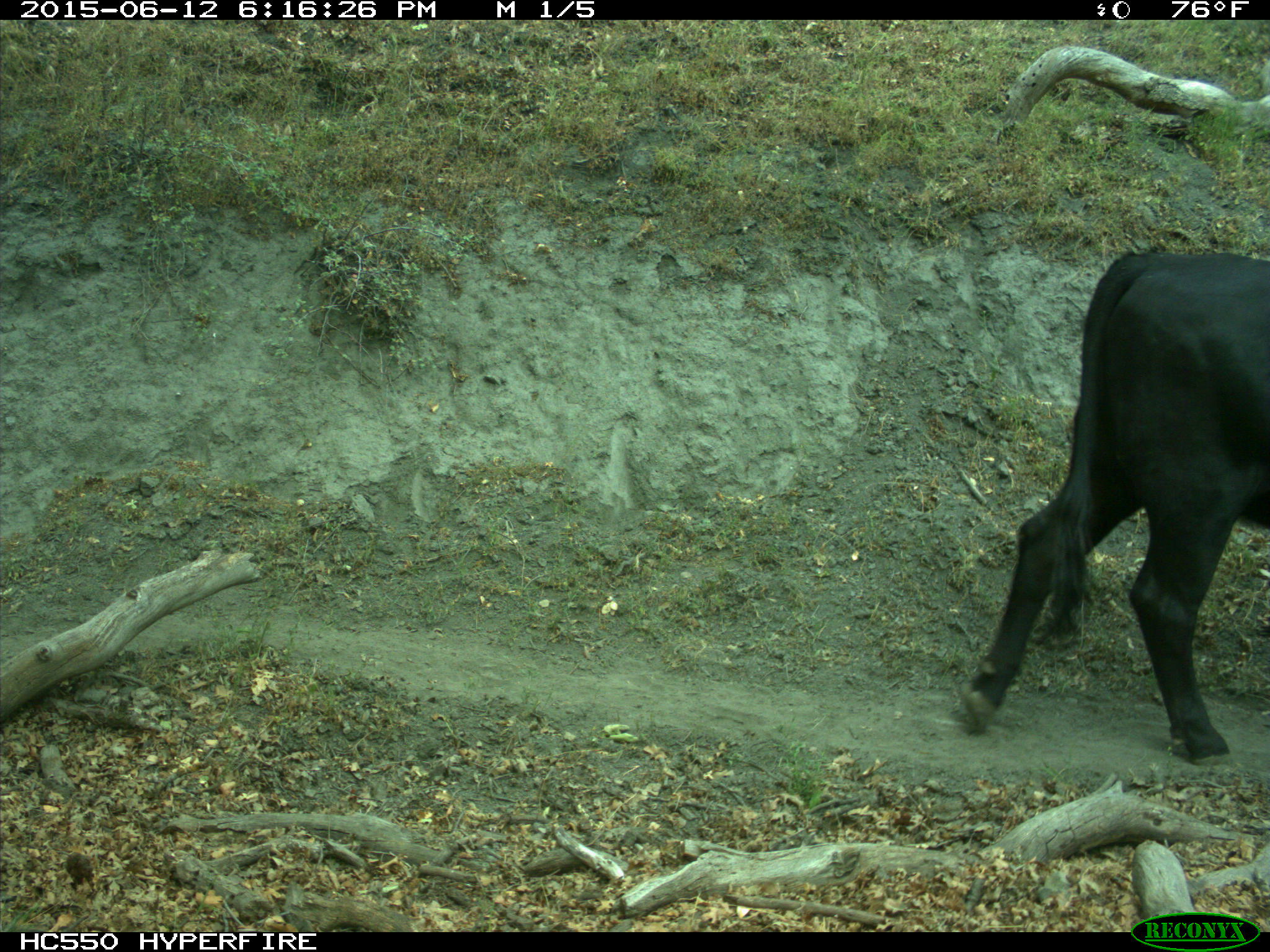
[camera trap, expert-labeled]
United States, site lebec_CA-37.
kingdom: Animalia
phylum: Chordata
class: Mammalia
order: Artiodactyla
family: Bovidae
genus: Bos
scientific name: Bos taurus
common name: domestic cow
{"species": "Bos taurus (domestic cow)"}